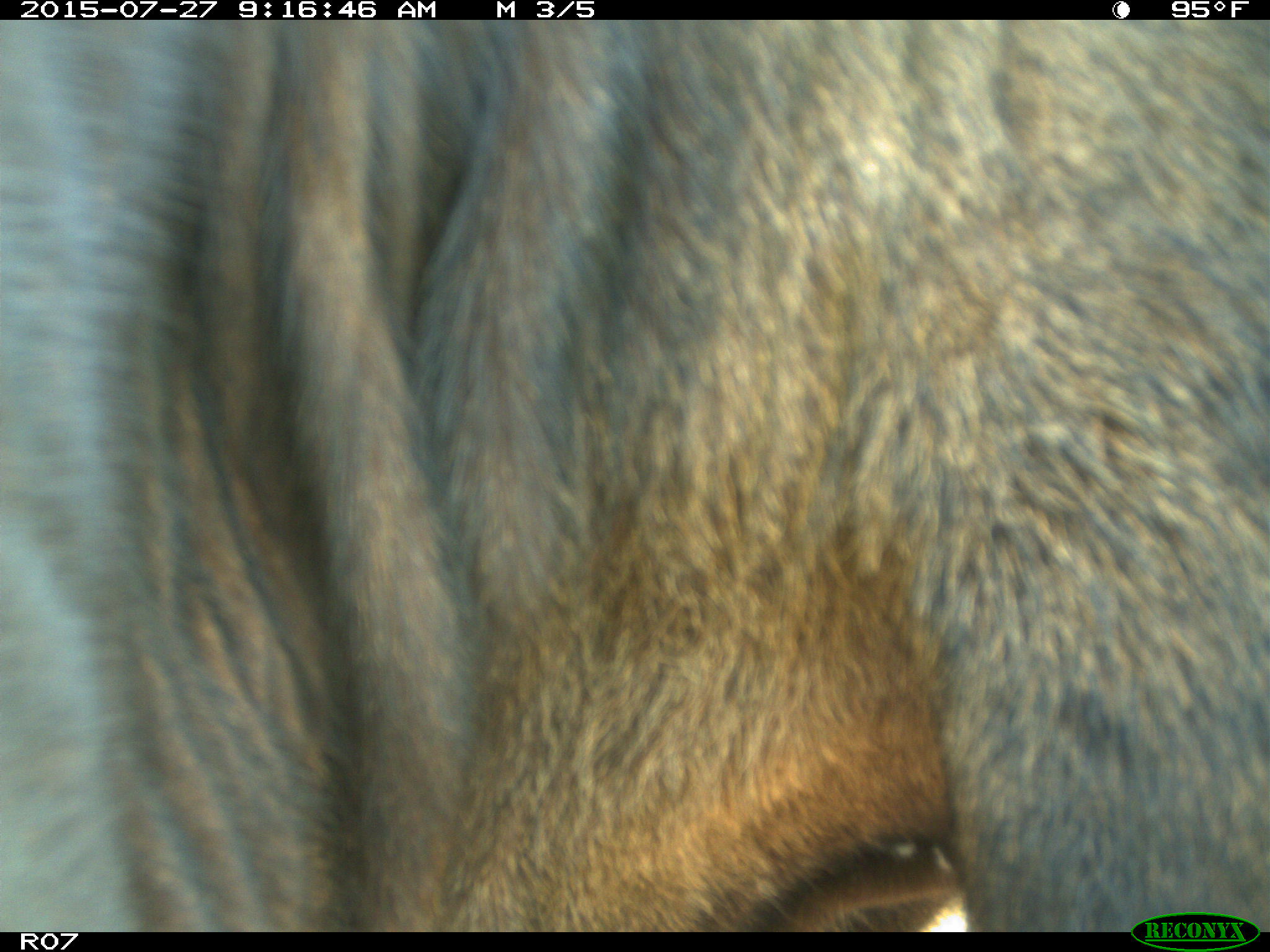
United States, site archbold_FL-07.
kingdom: Animalia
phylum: Chordata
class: Mammalia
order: Artiodactyla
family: Bovidae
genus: Bos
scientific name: Bos taurus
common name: domestic cow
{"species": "Bos taurus (domestic cow)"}